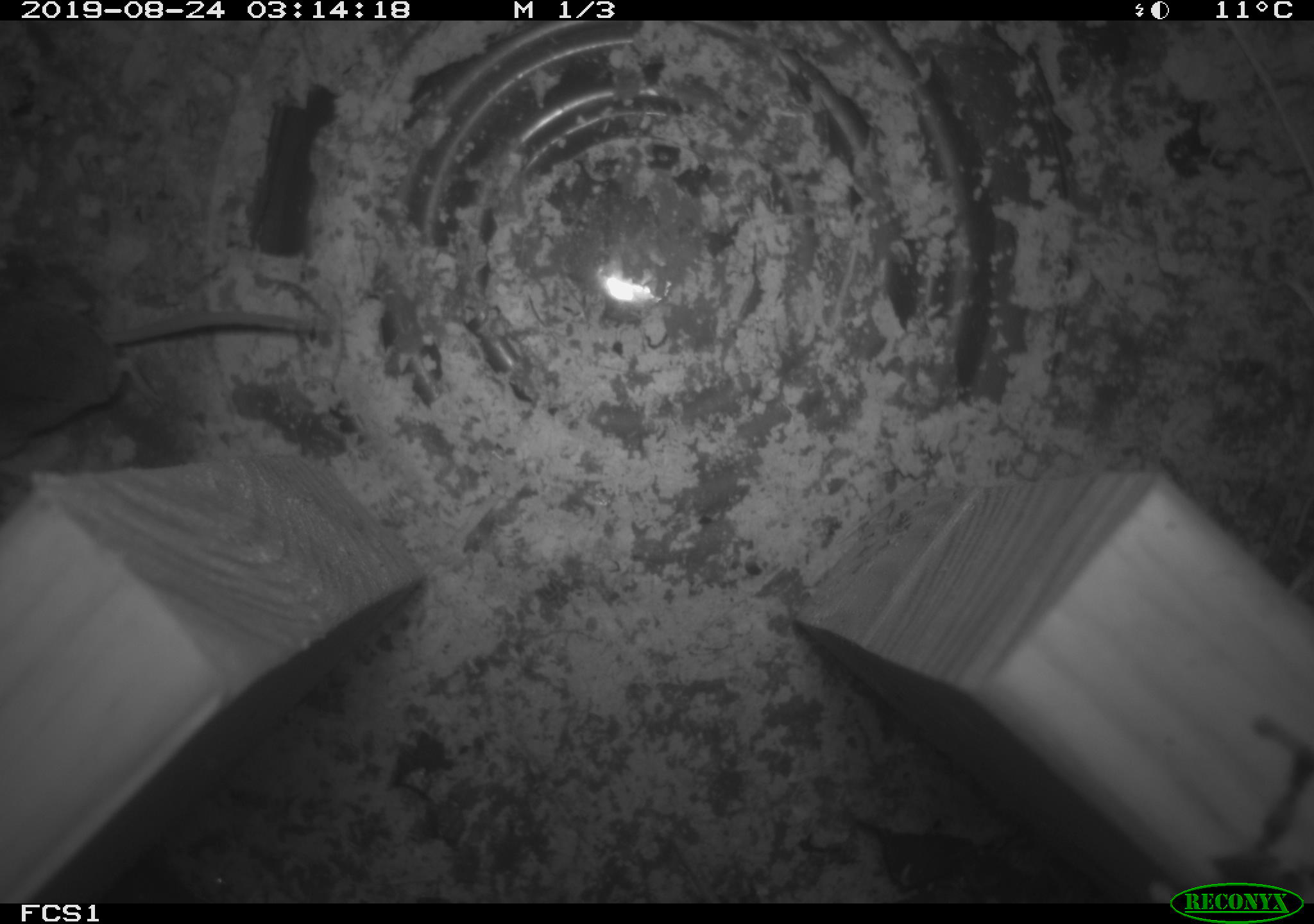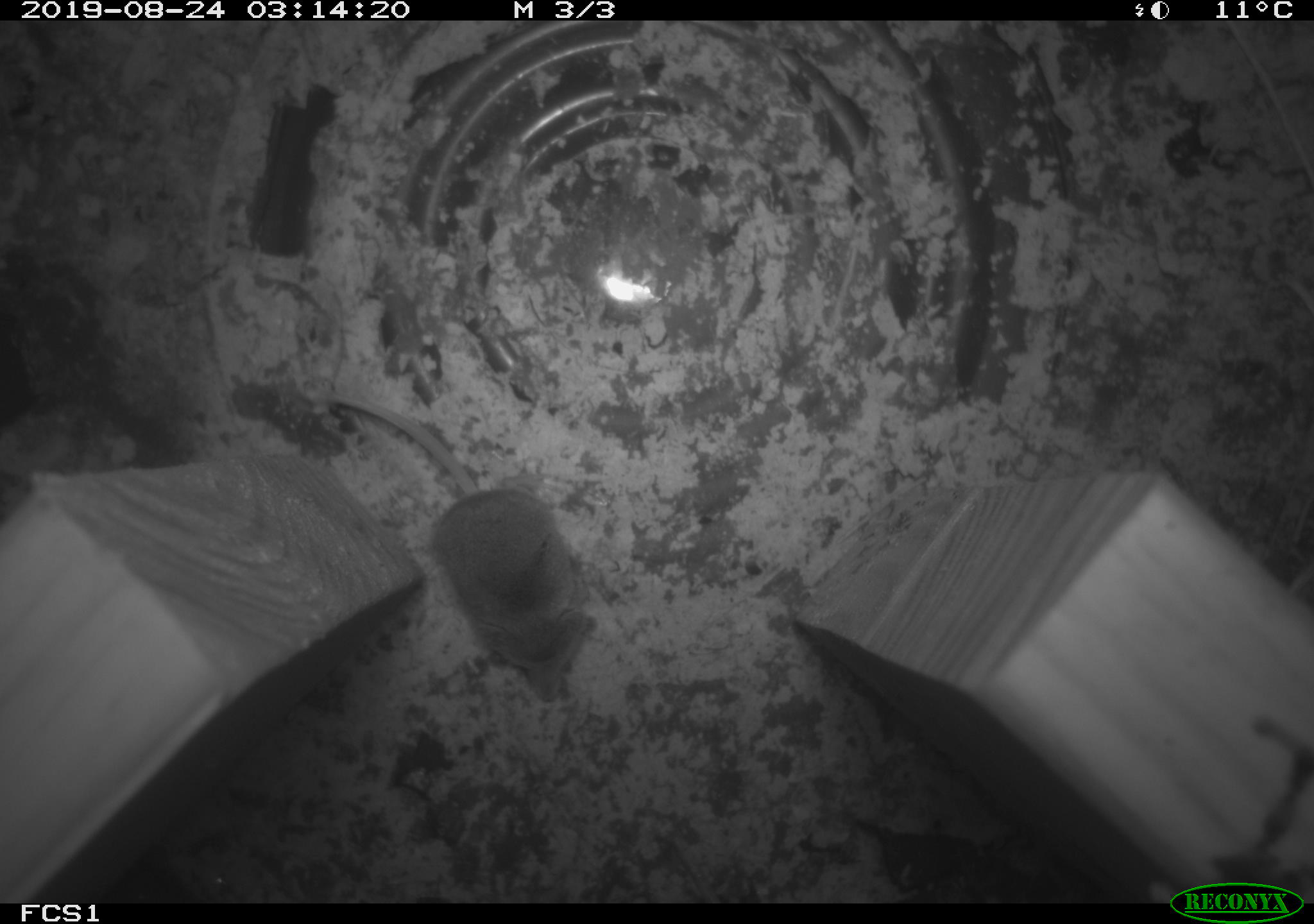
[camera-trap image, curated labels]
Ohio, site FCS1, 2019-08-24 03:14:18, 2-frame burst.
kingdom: Animalia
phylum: Chordata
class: Mammalia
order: Eulipotyphla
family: Soricidae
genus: Sorex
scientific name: Sorex cinereus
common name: masked shrew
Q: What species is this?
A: Masked shrew (Sorex cinereus).